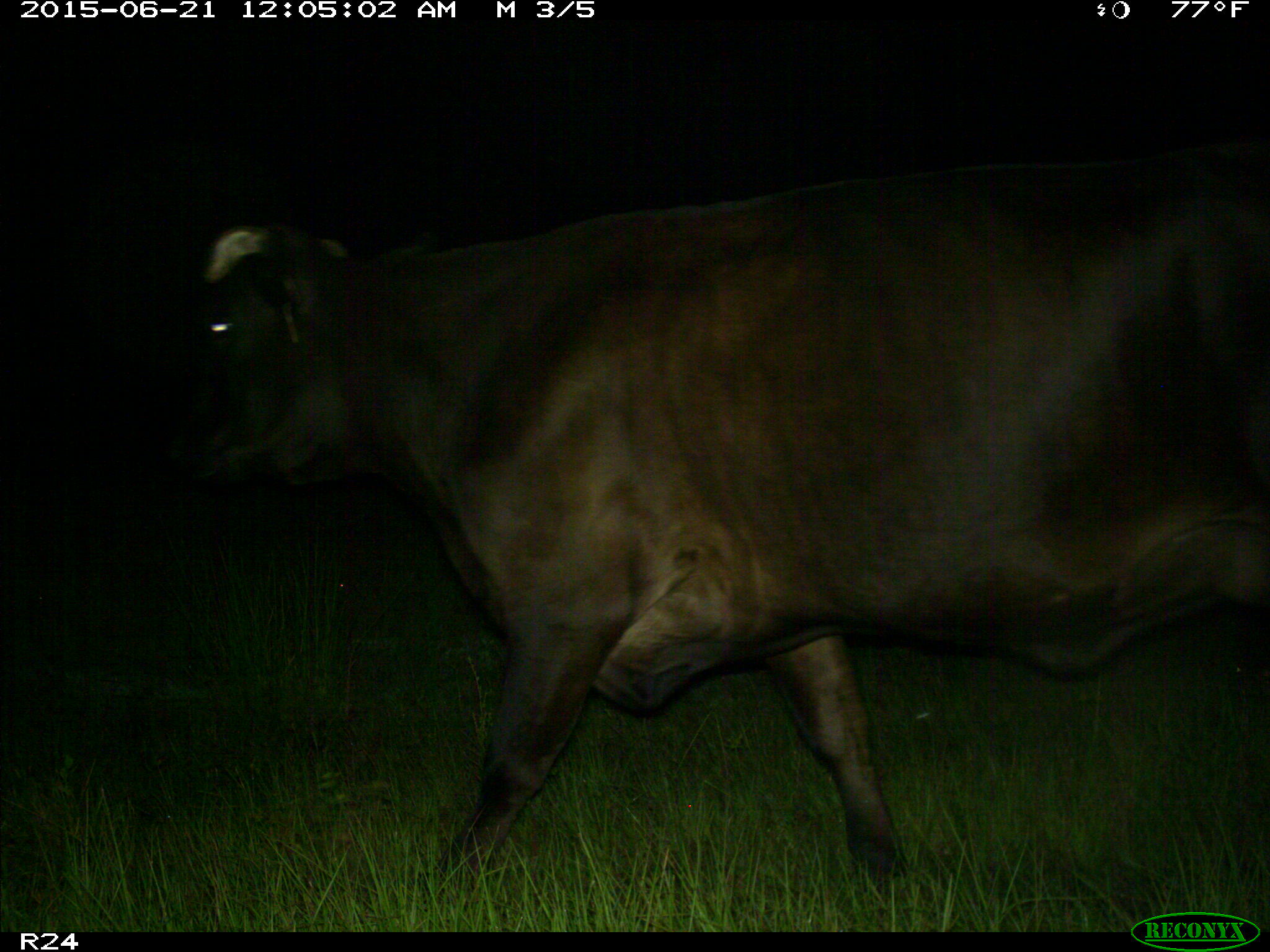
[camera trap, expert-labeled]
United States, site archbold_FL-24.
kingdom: Animalia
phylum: Chordata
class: Mammalia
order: Artiodactyla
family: Bovidae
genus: Bos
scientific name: Bos taurus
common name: domestic cow